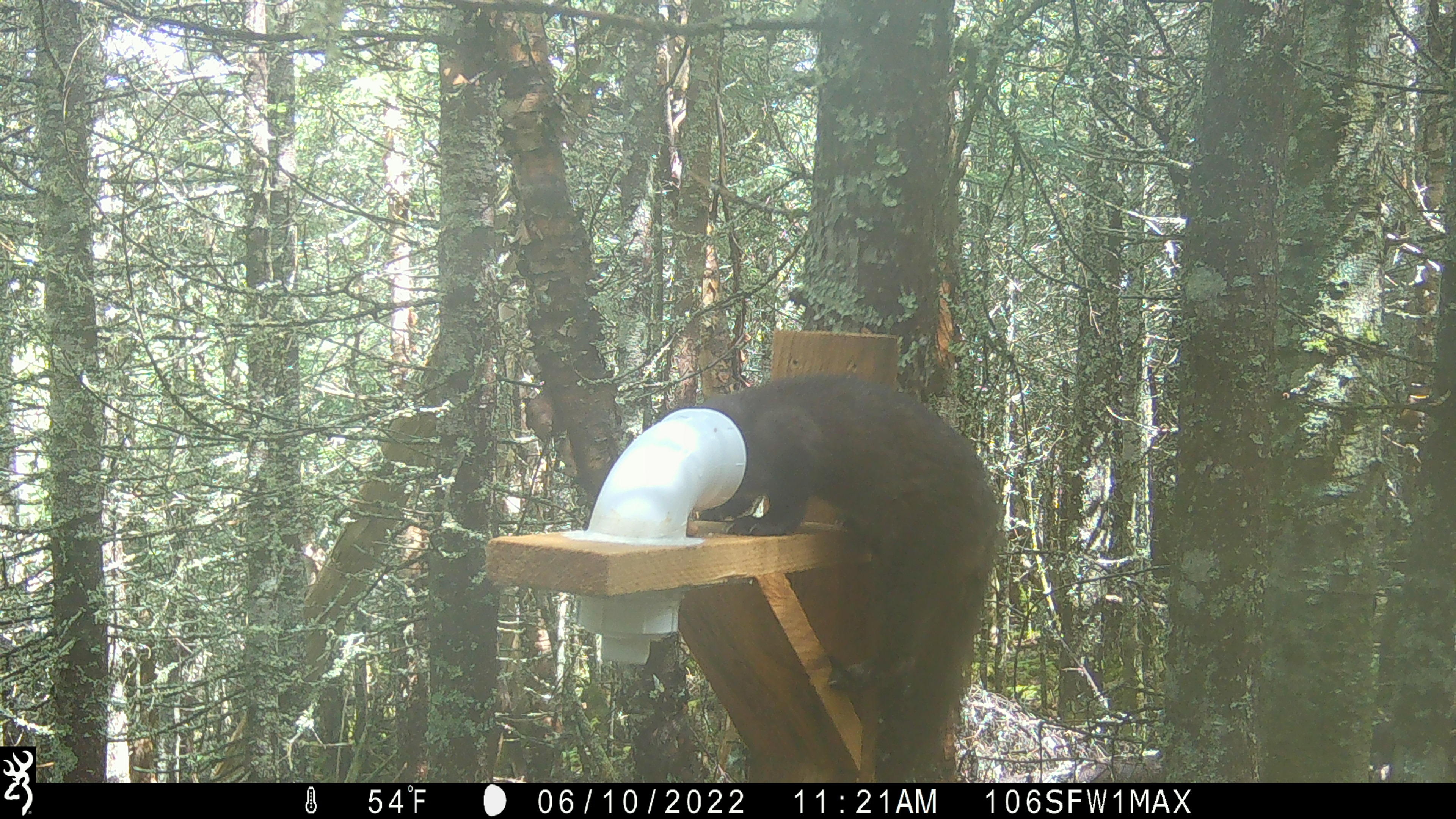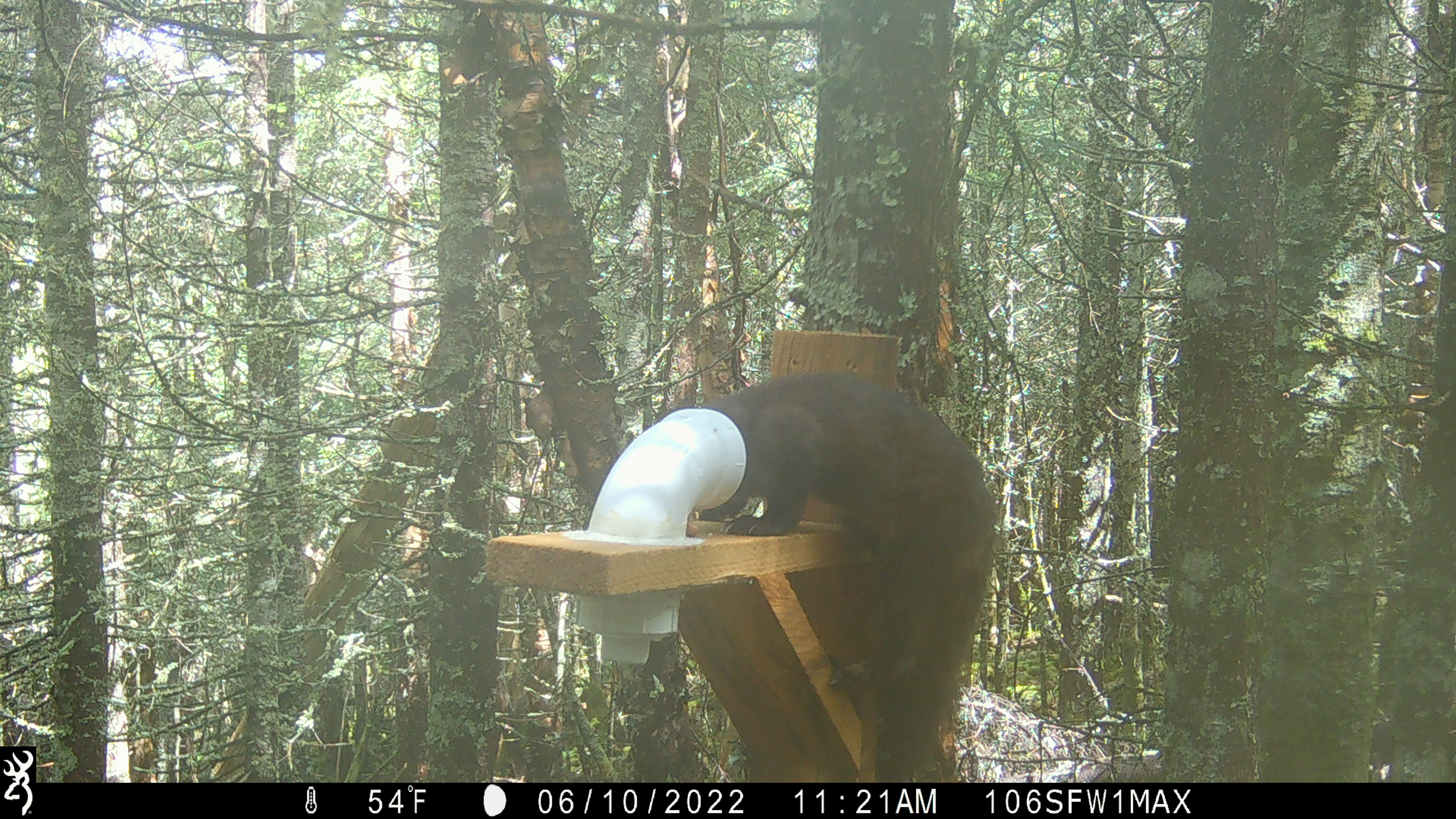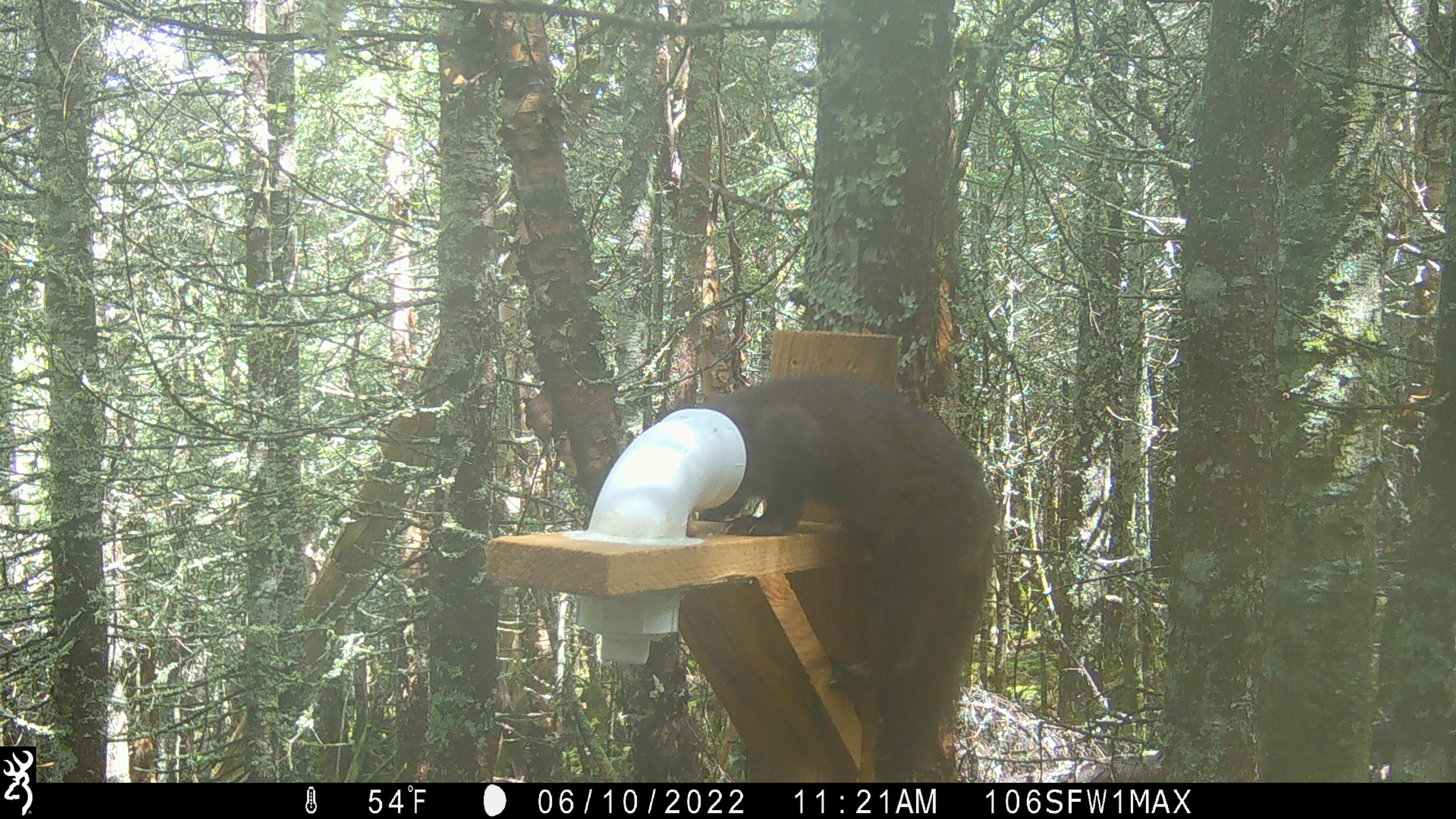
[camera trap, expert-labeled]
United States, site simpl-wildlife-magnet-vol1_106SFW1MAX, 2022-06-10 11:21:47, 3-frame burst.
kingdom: Animalia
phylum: Chordata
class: Mammalia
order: Carnivora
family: Mustelidae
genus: Martes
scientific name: Martes americana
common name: american marten